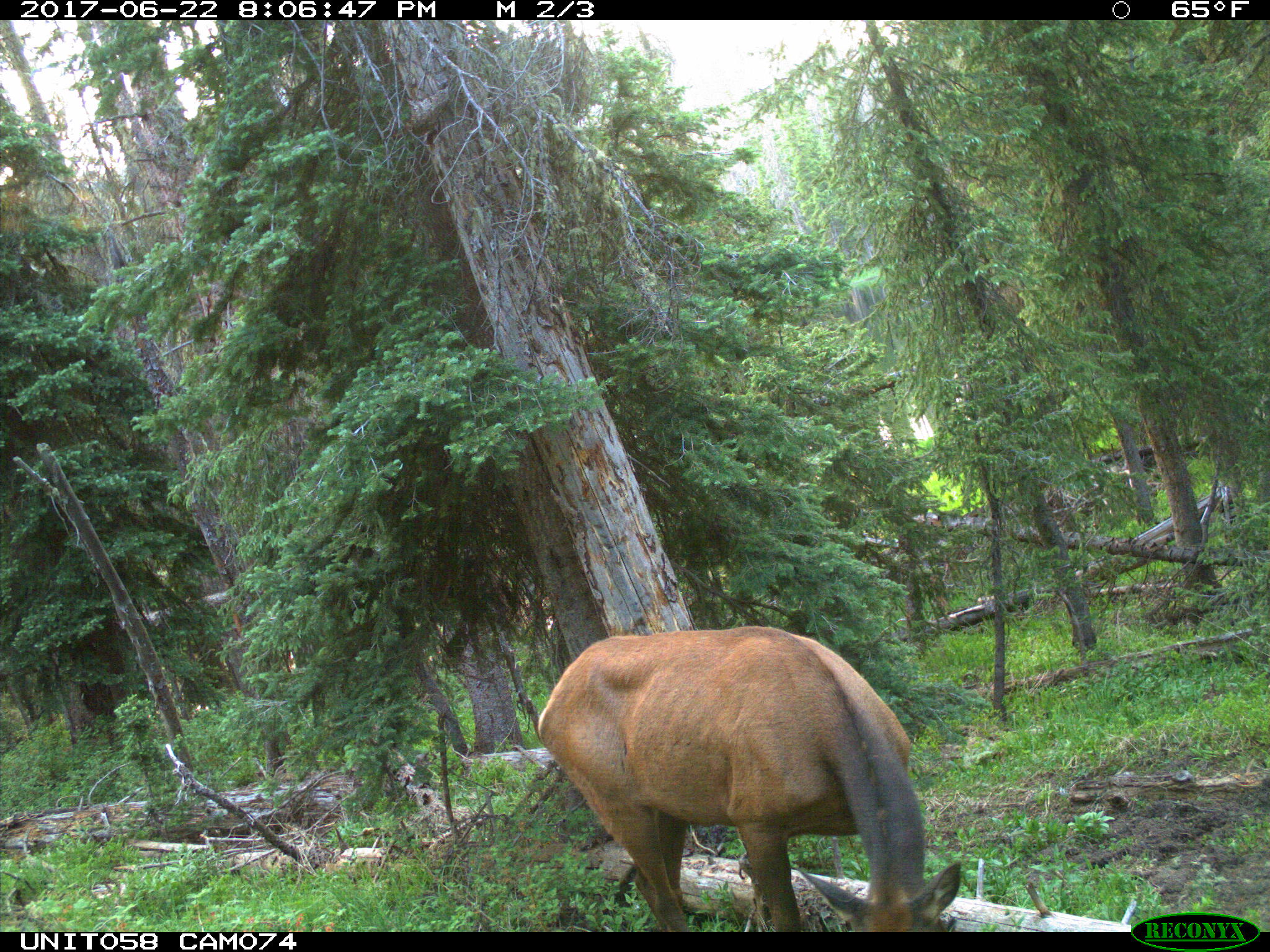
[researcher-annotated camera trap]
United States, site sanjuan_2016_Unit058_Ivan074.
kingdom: Animalia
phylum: Chordata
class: Mammalia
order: Artiodactyla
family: Cervidae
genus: Cervus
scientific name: Cervus elaphus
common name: red deer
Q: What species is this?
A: Cervus elaphus (red deer).